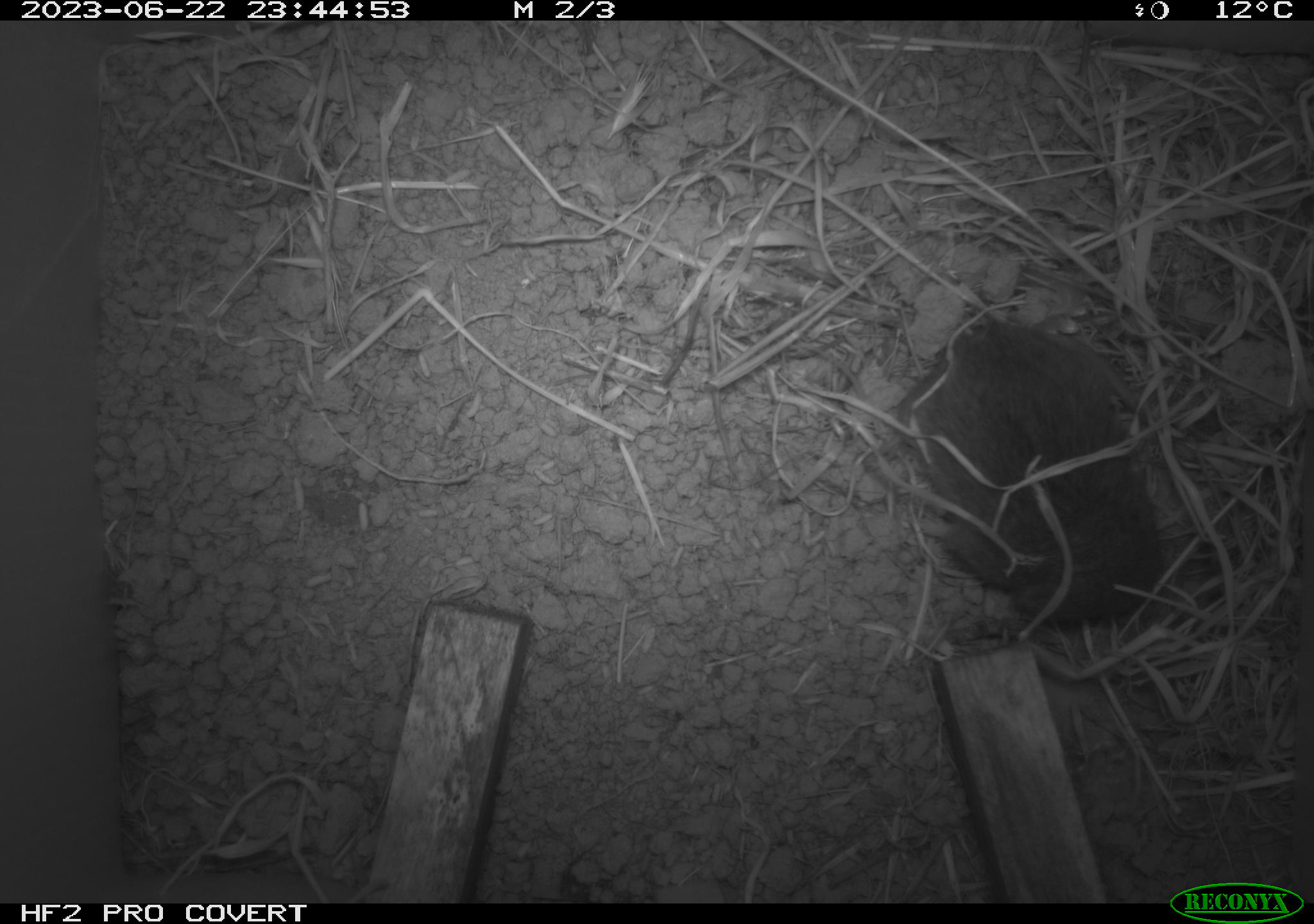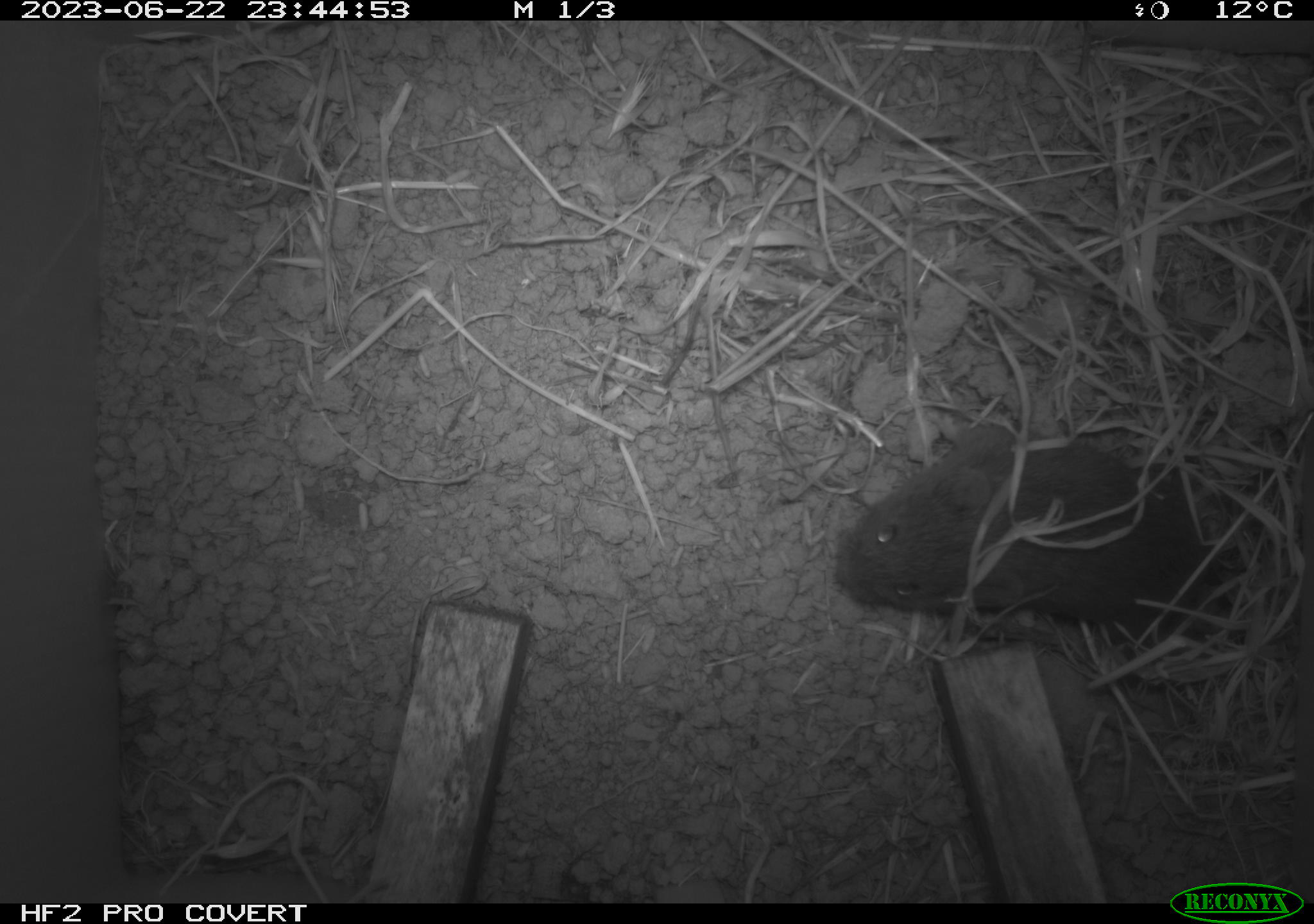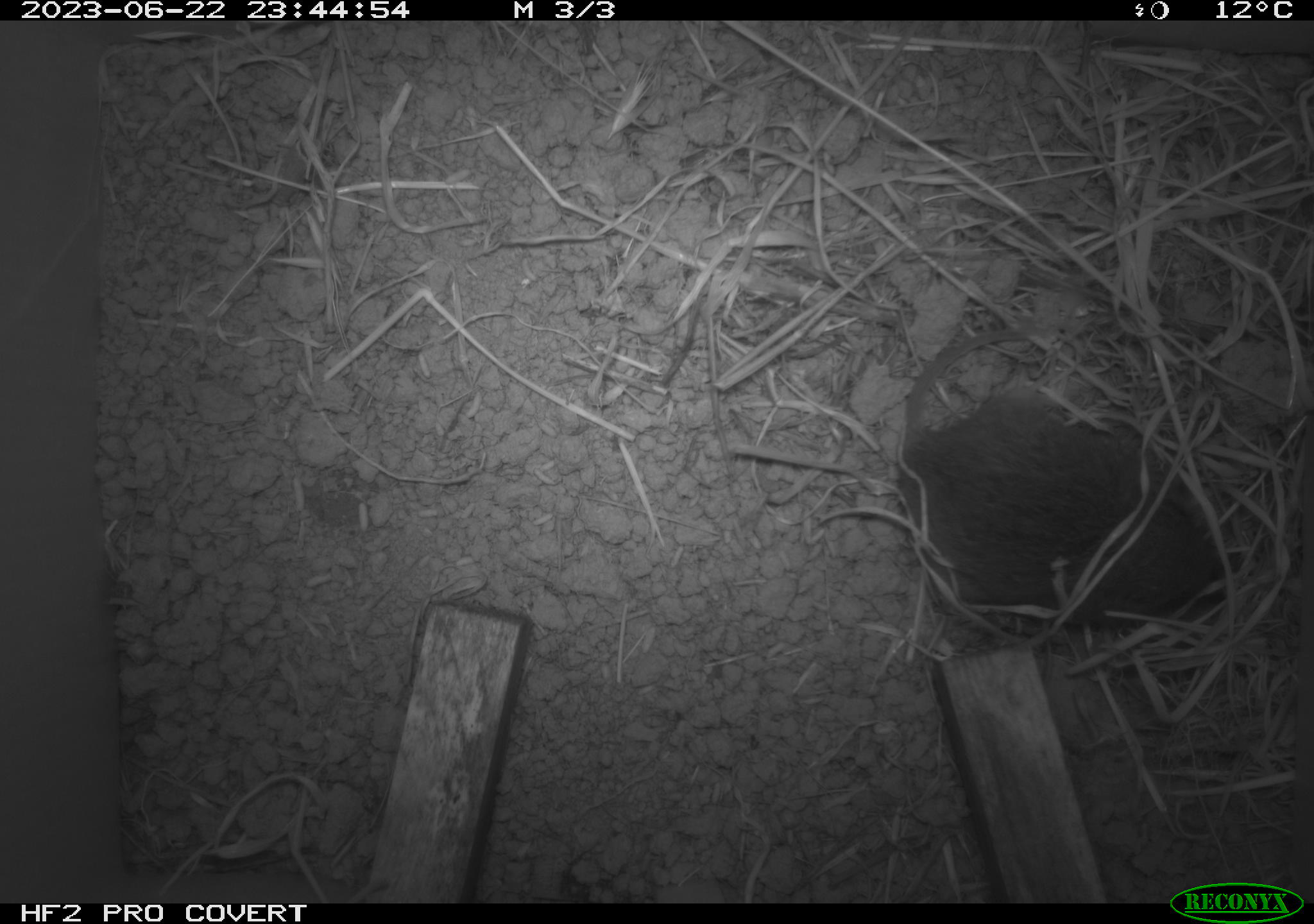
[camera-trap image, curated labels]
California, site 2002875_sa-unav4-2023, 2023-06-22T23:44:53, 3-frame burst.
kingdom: Animalia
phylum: Chordata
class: Mammalia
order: Rodentia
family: Cricetidae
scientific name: Arvicolinae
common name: voles, lemmings, and muskrats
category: arvicolinae subfamily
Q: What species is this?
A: Arvicolinae subfamily (voles, lemmings, and muskrats) (Arvicolinae).